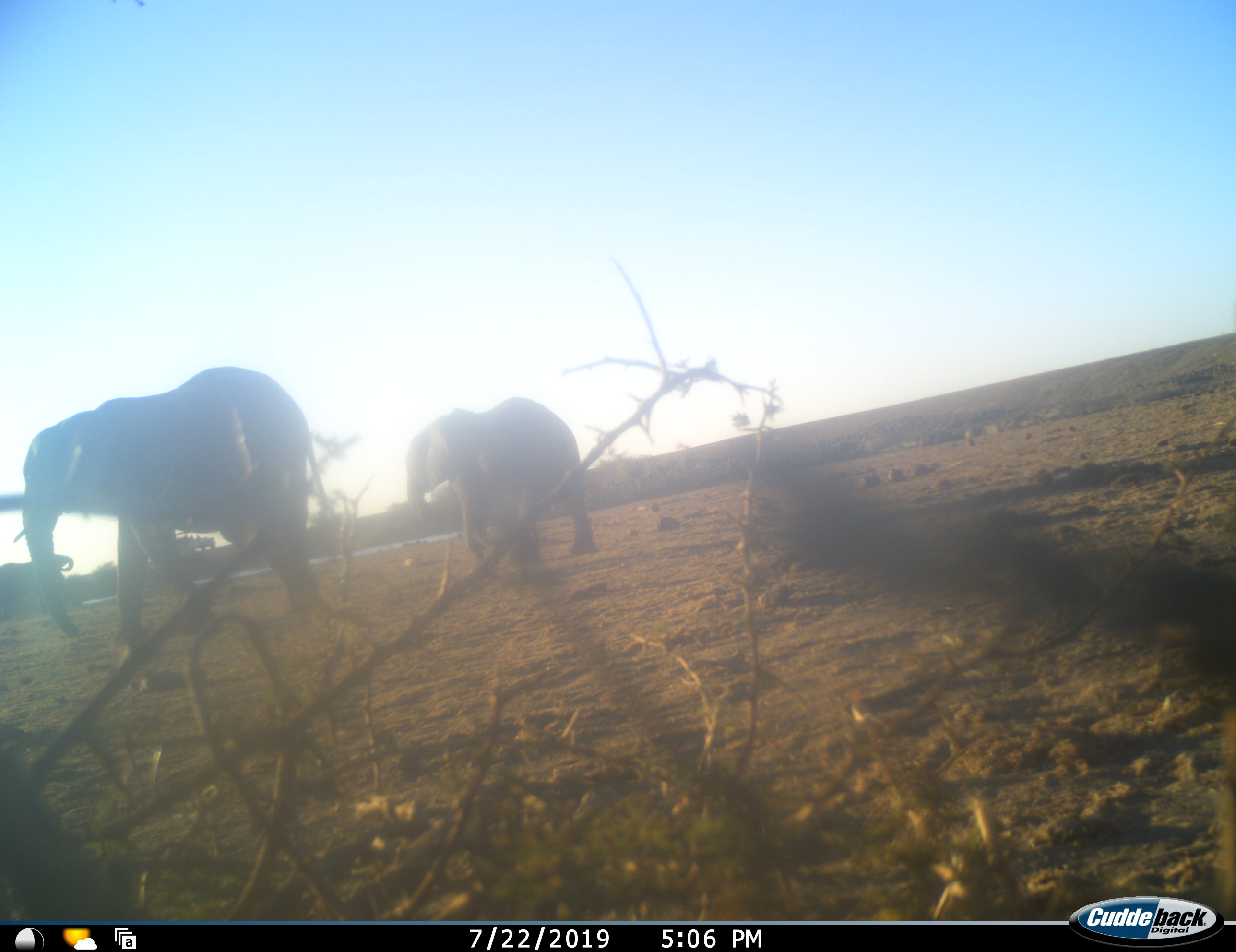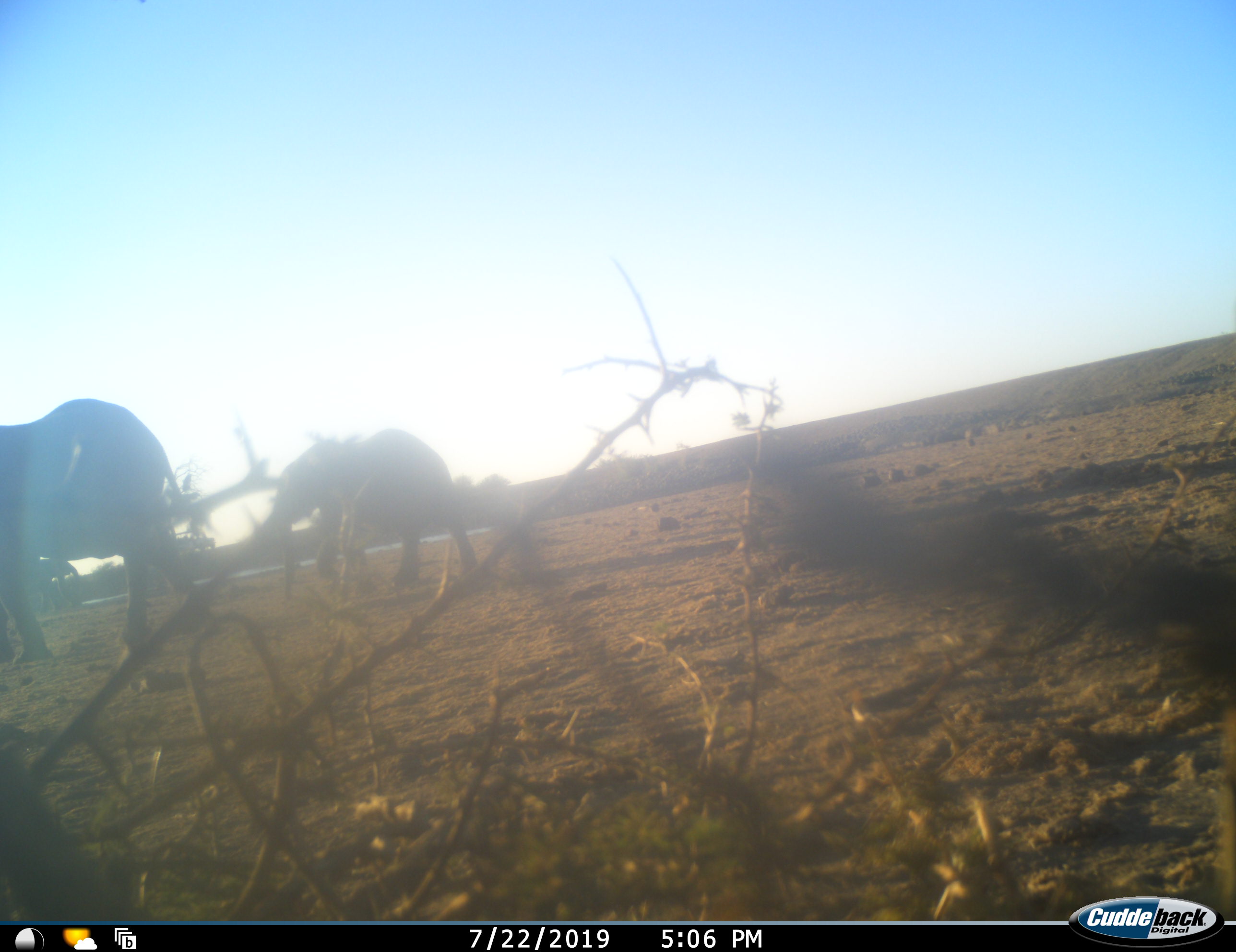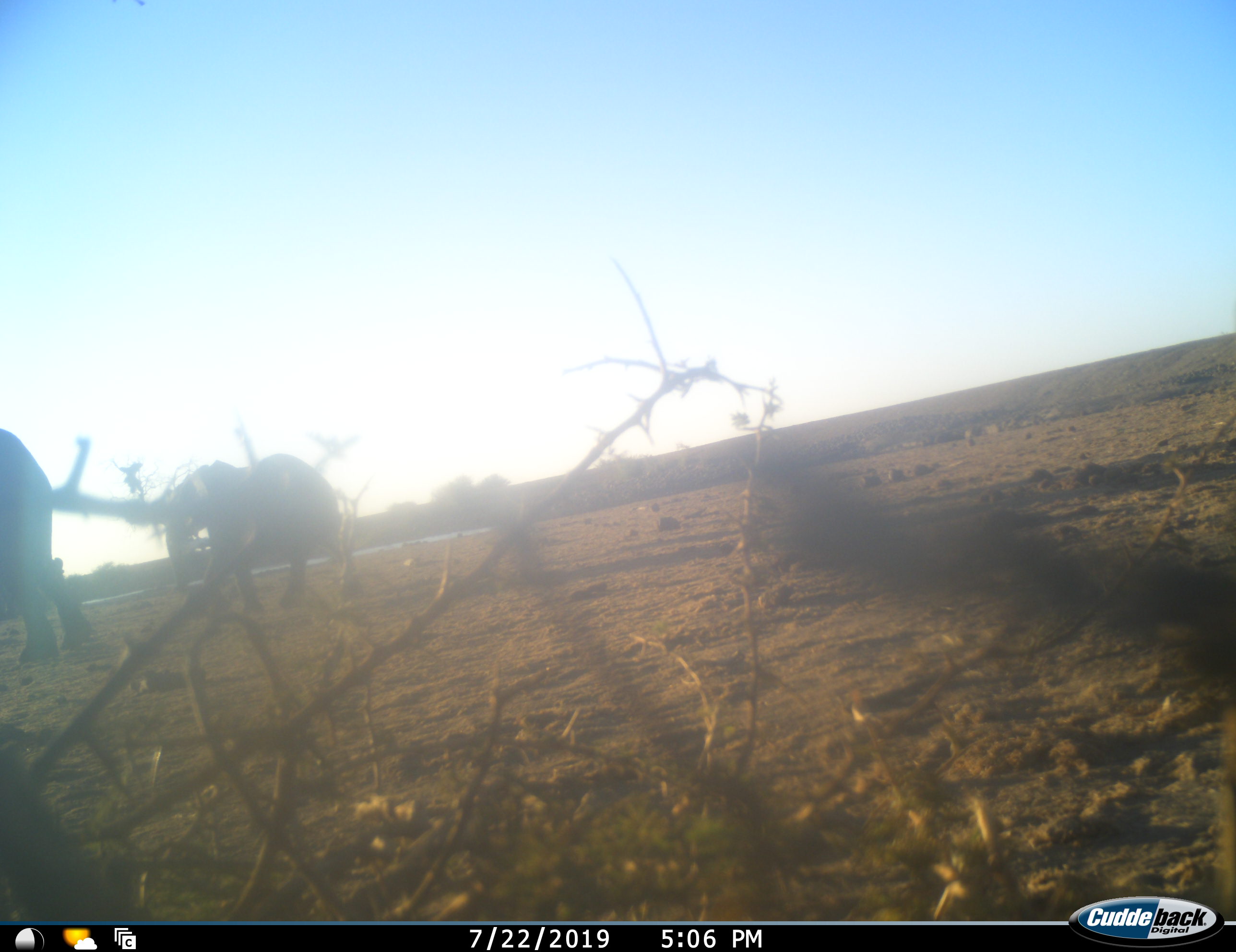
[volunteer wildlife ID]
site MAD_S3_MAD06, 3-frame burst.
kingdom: Animalia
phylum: Chordata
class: Mammalia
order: Proboscidea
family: Elephantidae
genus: Loxodonta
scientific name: Loxodonta africana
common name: african bush elephant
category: elephant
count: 2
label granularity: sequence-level